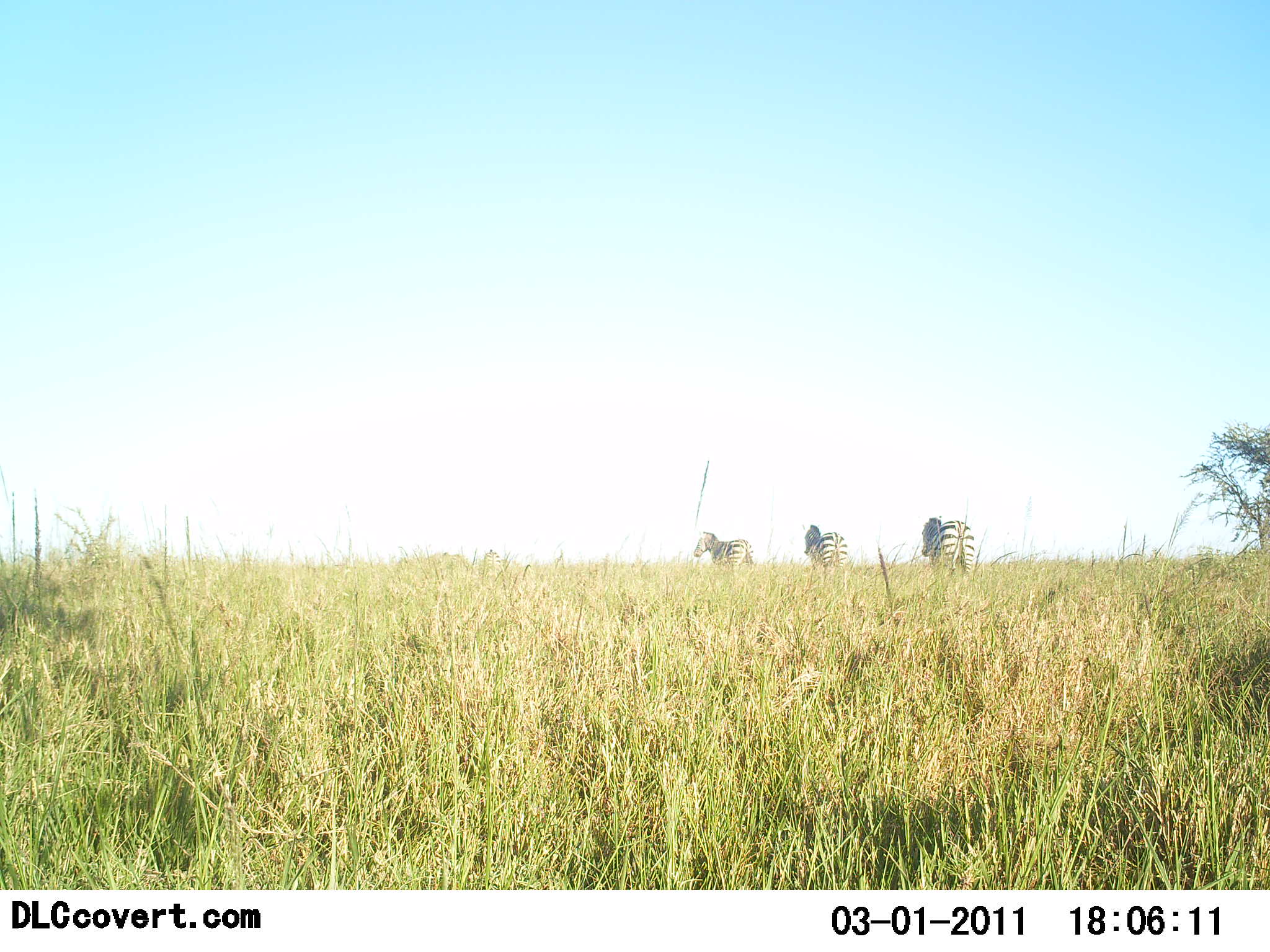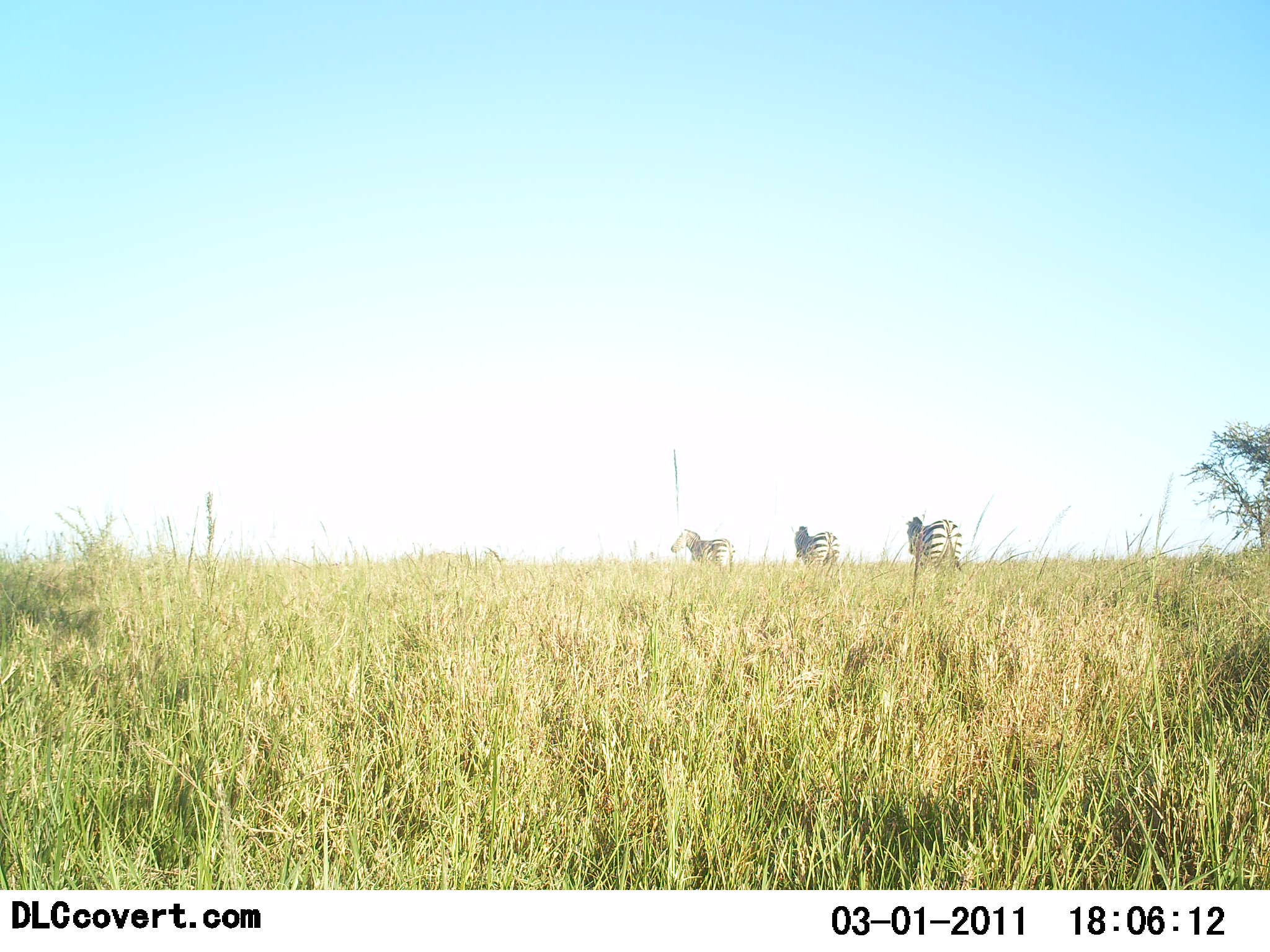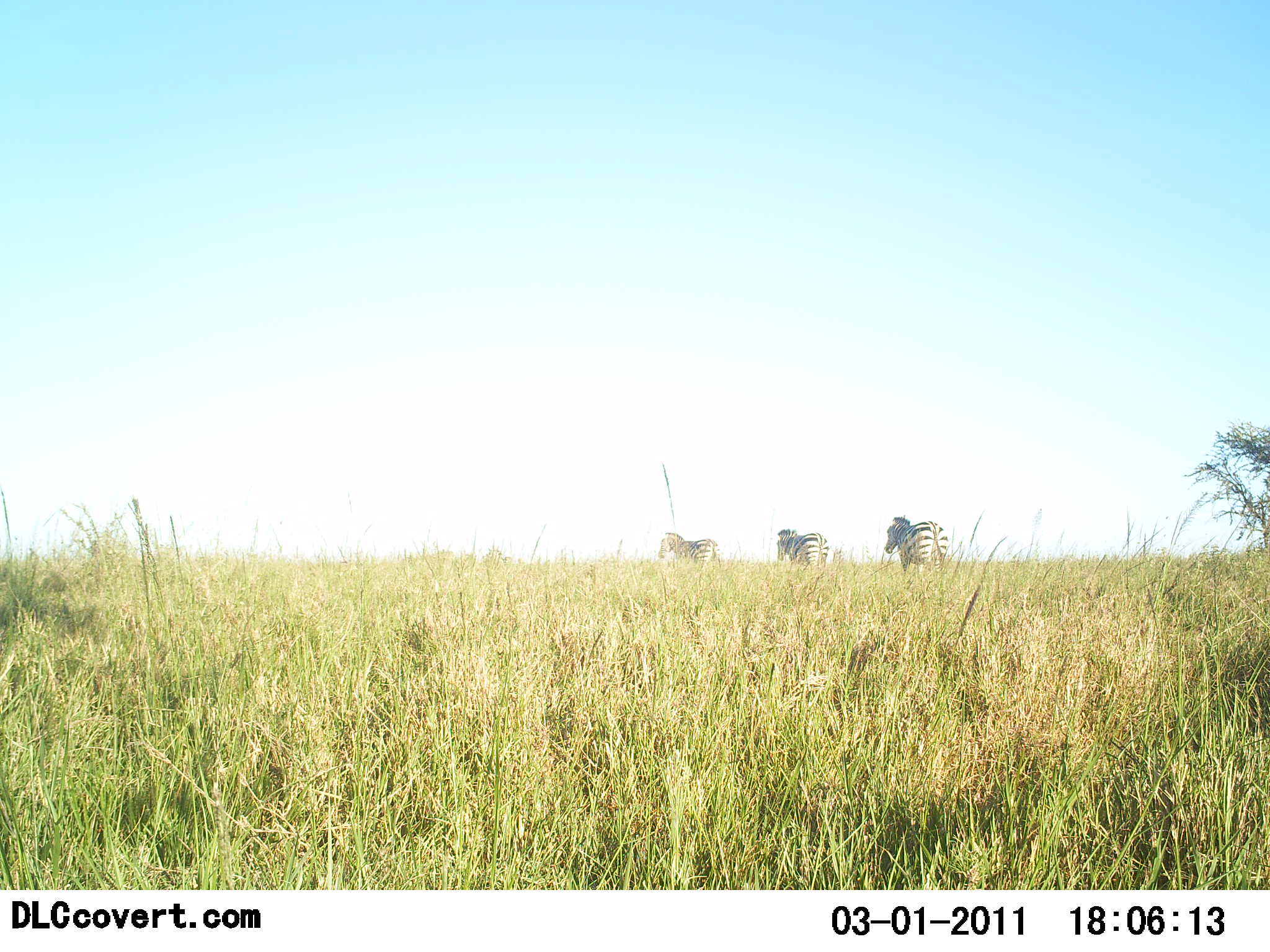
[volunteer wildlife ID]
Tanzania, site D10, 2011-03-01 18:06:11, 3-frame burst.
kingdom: Animalia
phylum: Chordata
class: Mammalia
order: Perissodactyla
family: Equidae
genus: Equus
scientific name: Equus quagga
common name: plains zebra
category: zebra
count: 3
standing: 0%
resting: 0%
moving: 100%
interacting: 0%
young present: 0%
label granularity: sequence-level